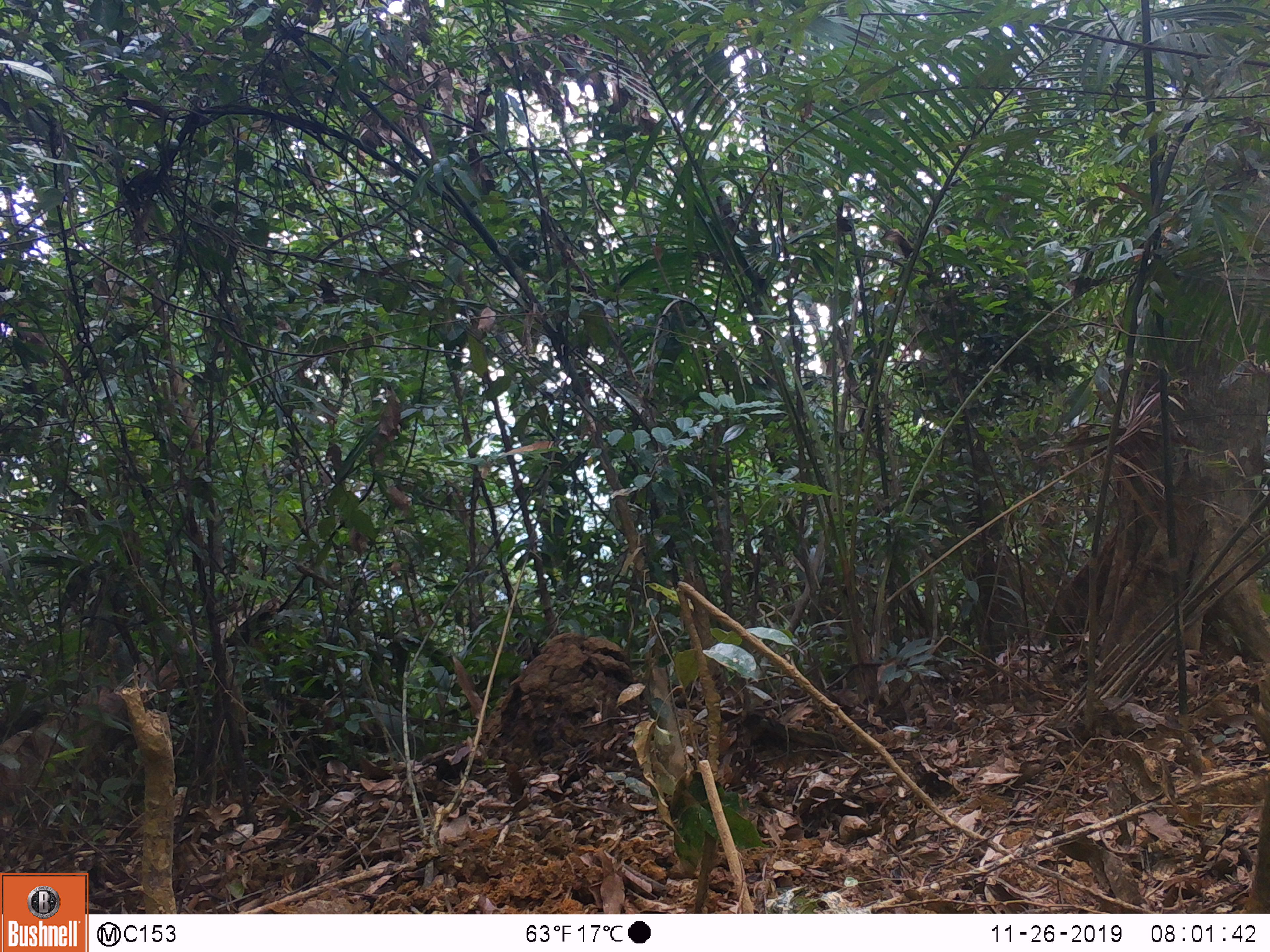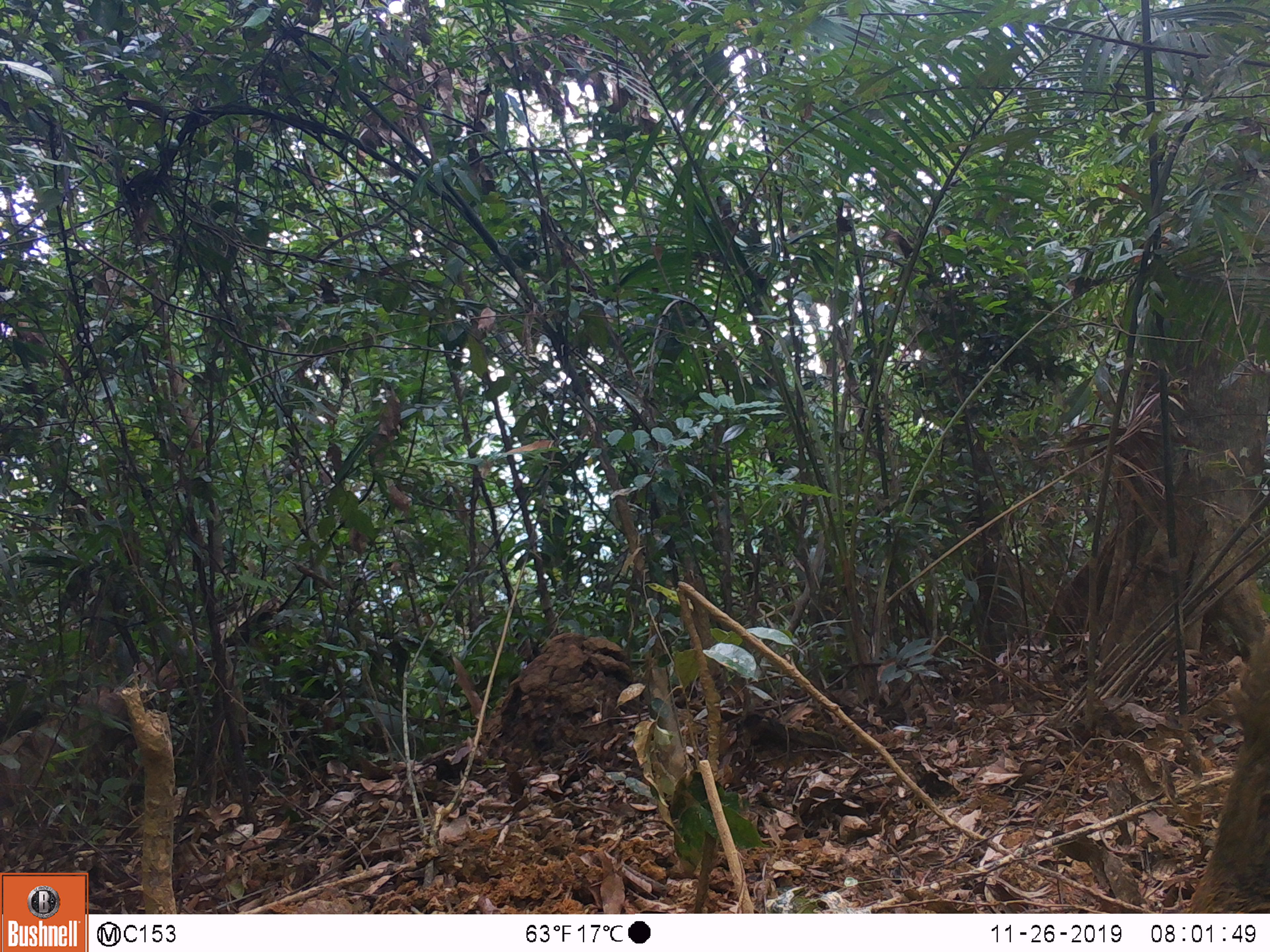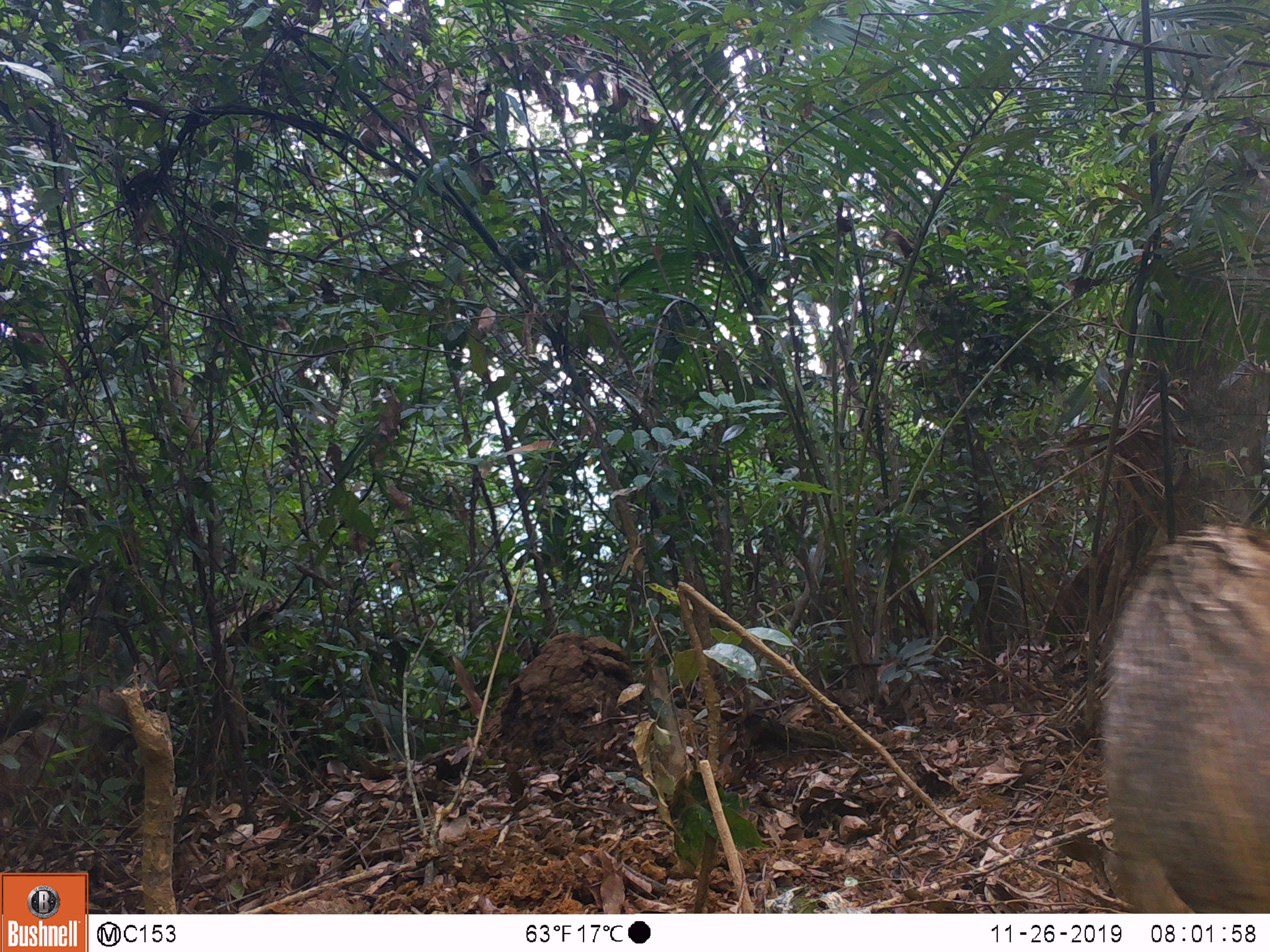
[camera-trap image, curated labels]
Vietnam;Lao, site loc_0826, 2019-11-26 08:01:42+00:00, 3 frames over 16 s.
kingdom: Animalia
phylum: Chordata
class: Mammalia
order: Artiodactyla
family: Suidae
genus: Sus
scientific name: Sus scrofa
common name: eurasian wild pig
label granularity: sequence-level